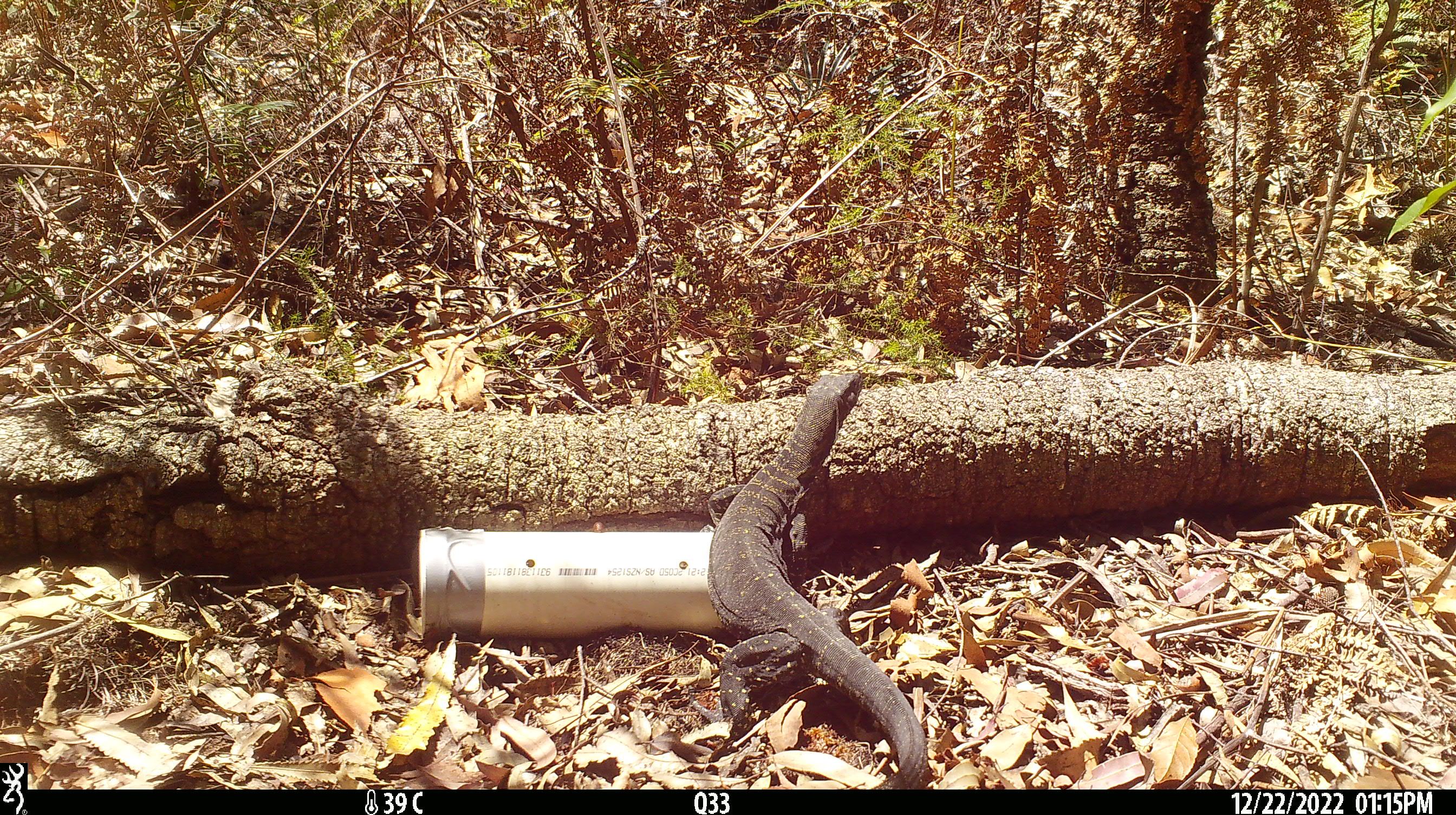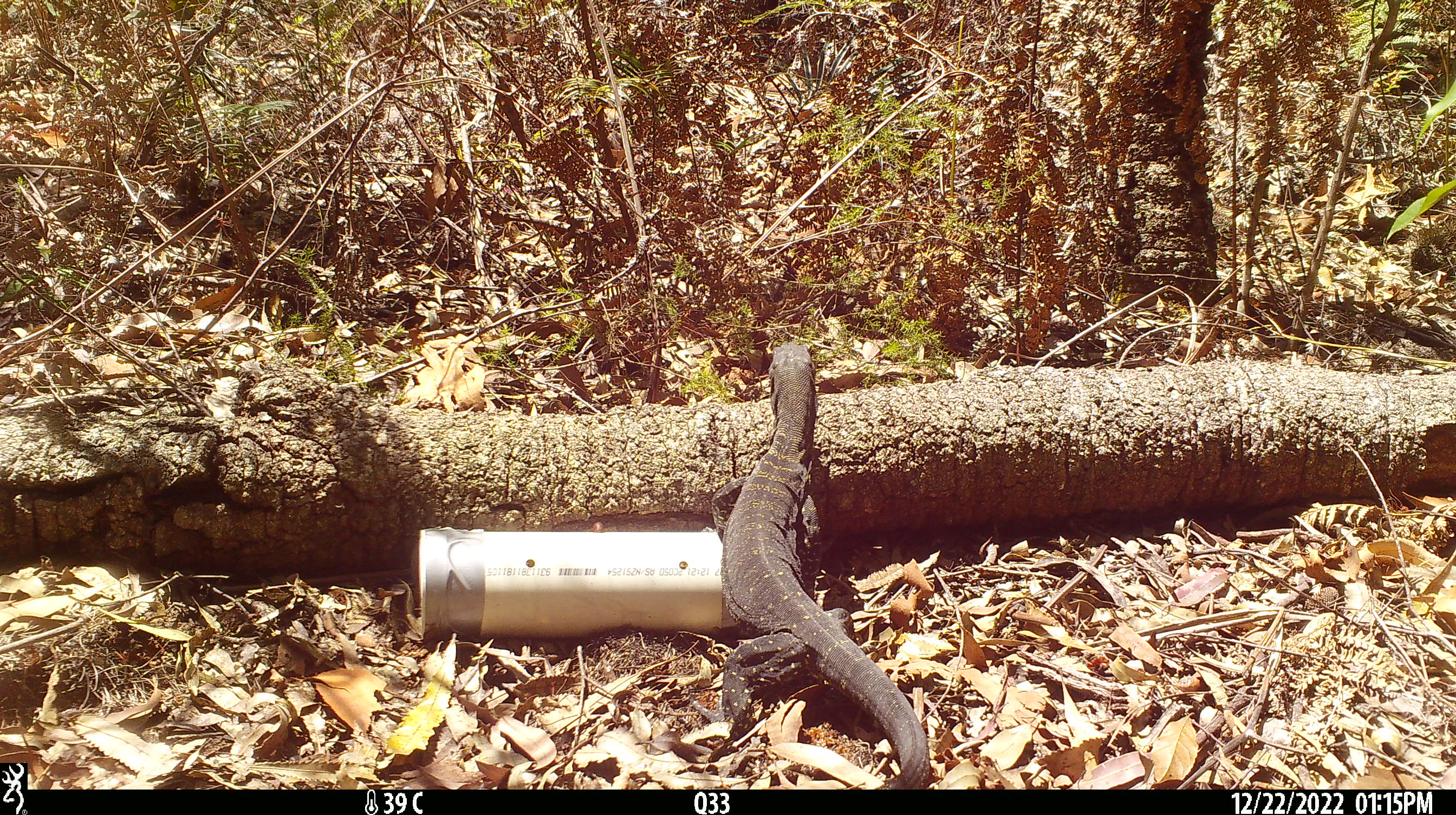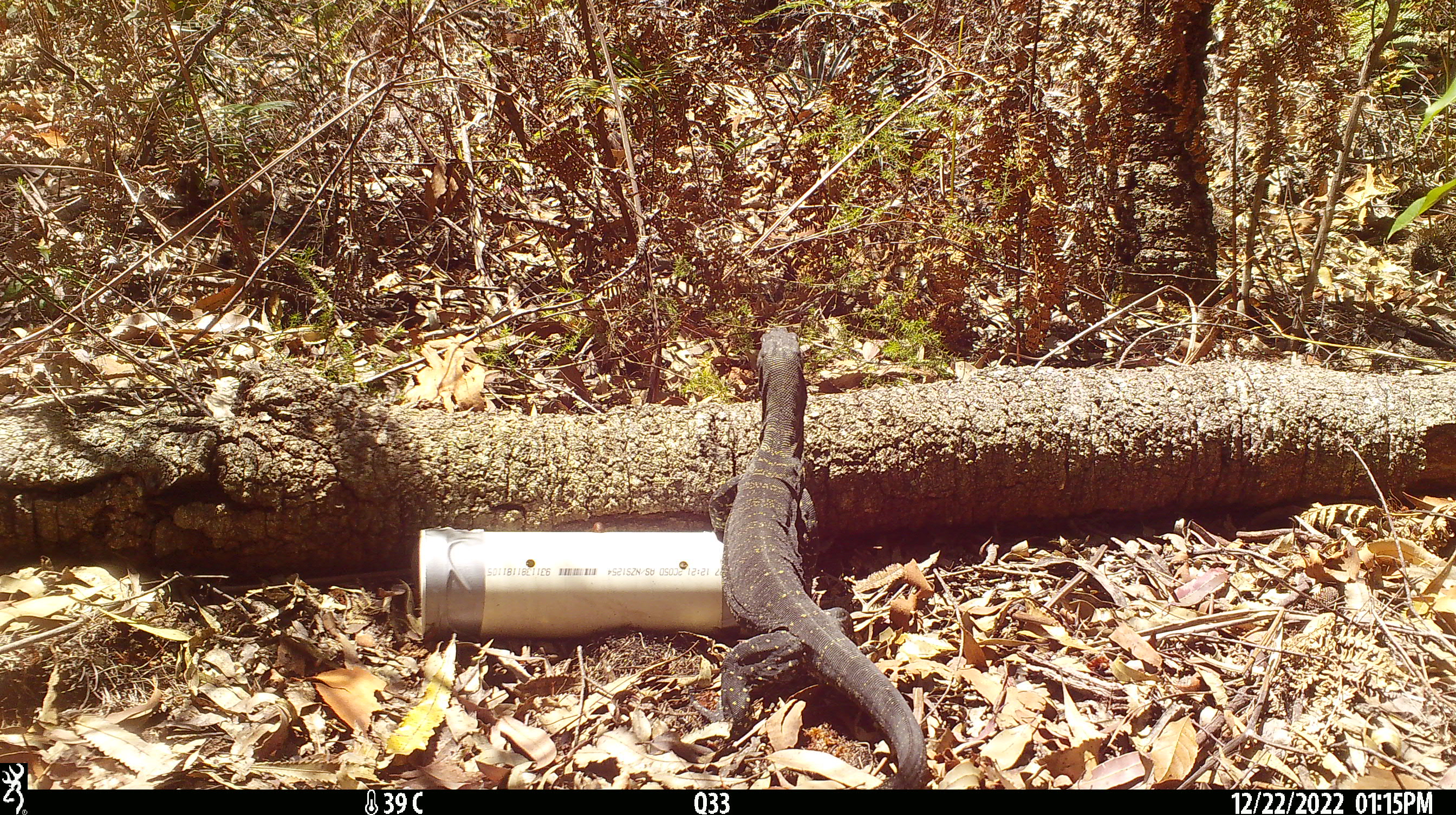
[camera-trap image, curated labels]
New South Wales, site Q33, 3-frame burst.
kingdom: Animalia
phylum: Chordata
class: Reptilia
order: Squamata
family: Varanidae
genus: Varanus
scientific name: Varanus varius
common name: lace monitor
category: goanna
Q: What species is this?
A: Goanna (lace monitor) (Varanus varius).